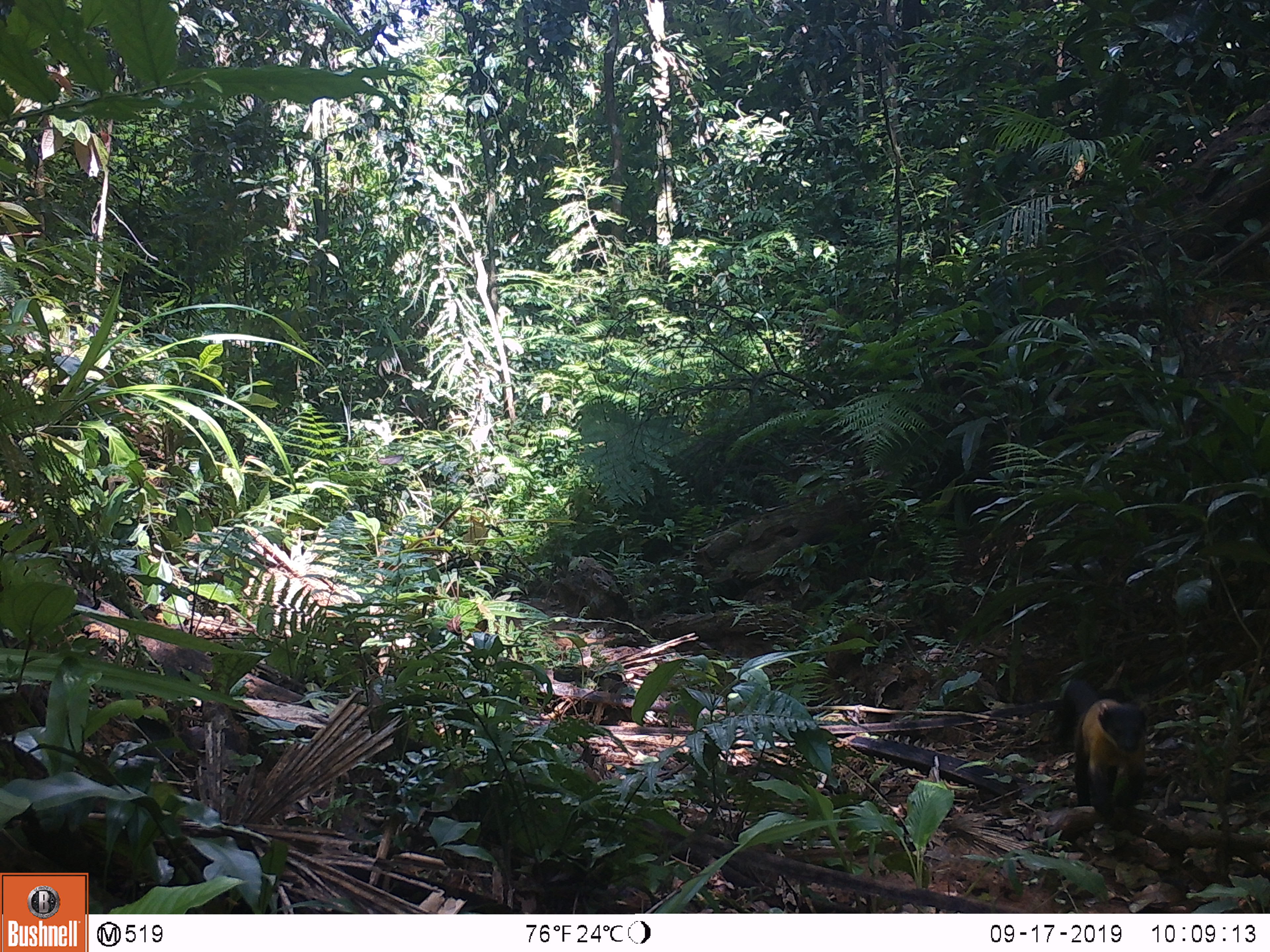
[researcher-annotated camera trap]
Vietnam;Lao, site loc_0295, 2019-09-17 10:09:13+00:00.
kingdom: Animalia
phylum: Chordata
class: Mammalia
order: Carnivora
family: Mustelidae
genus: Martes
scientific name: Martes flavigula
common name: yellow-throated marten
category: yellow throated marten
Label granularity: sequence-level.